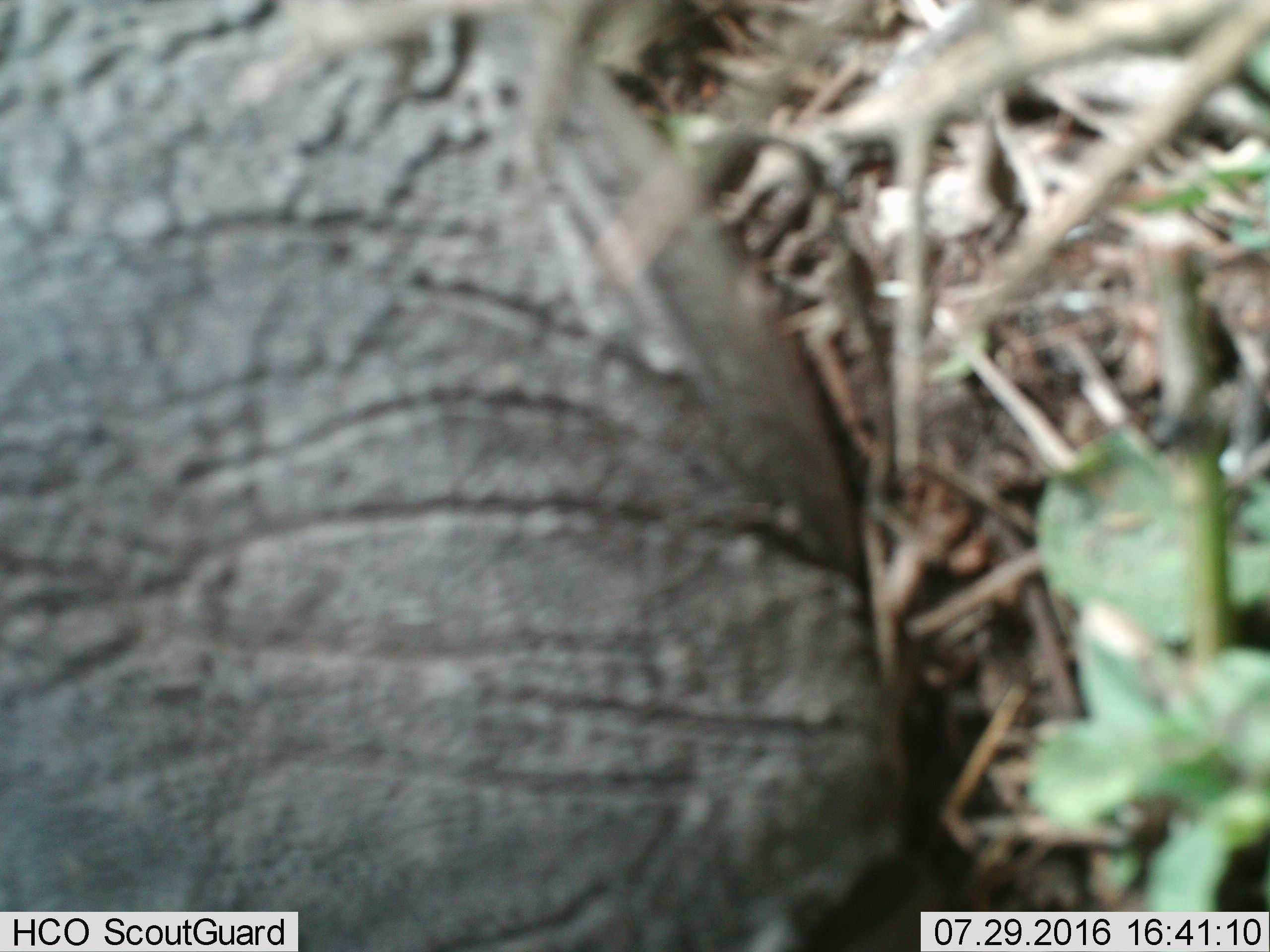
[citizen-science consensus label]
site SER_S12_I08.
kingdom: Animalia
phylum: Chordata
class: Mammalia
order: Proboscidea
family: Elephantidae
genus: Loxodonta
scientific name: Loxodonta africana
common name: african bush elephant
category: elephant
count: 1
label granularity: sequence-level